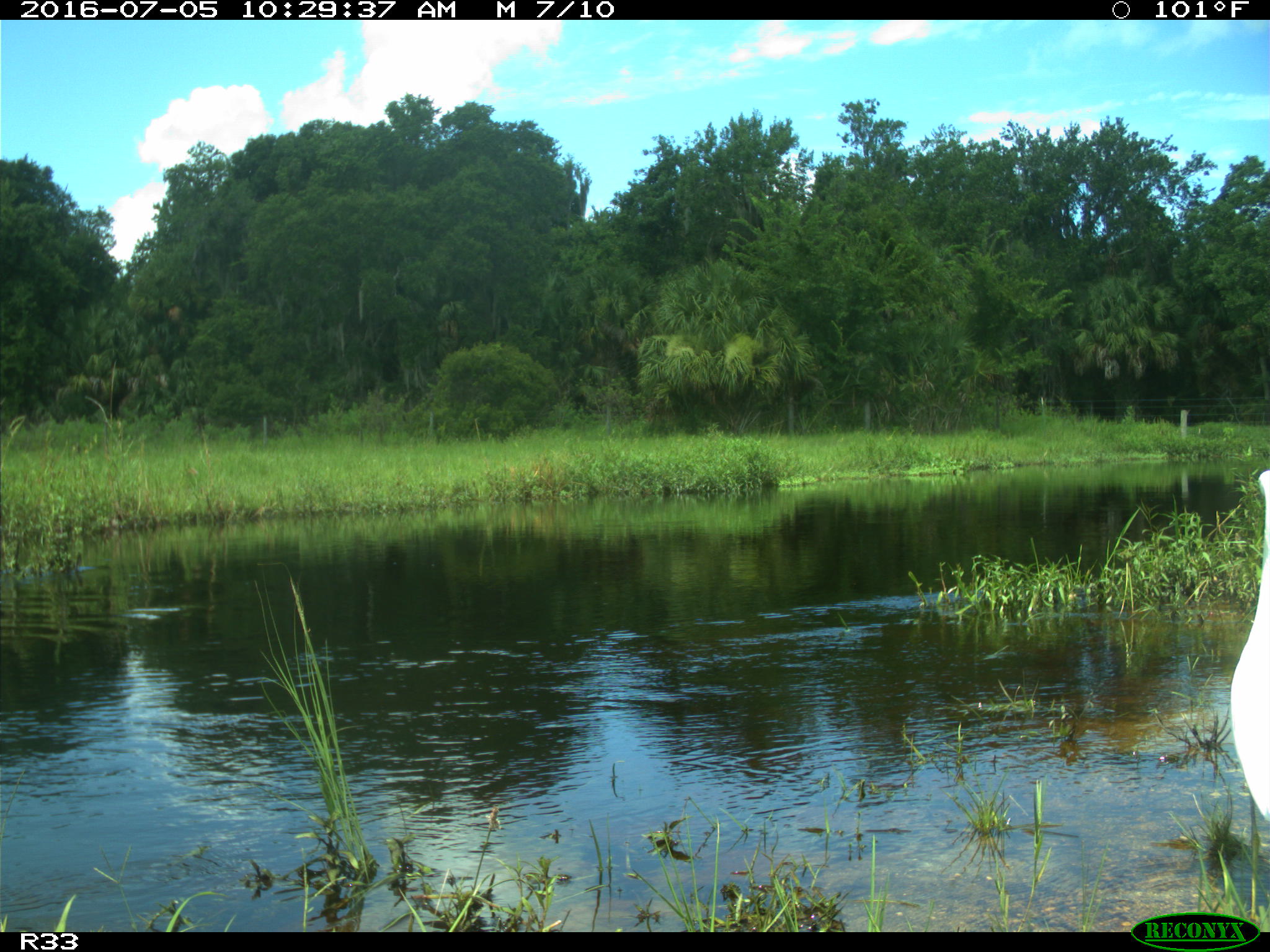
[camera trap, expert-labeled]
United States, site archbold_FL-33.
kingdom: Animalia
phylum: Chordata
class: Aves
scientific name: Aves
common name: birds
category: unidentified bird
Unidentified bird (birds) (Aves).